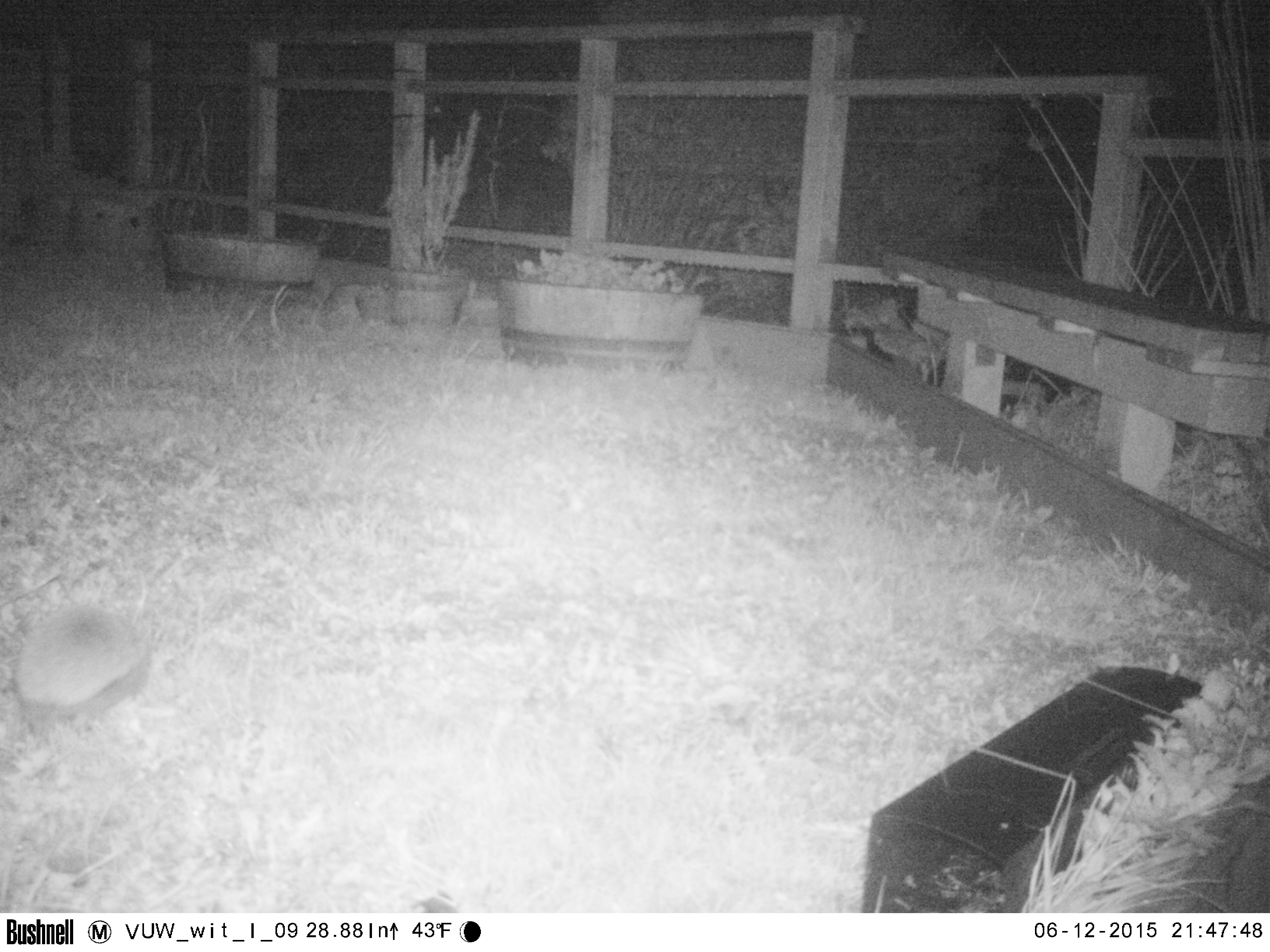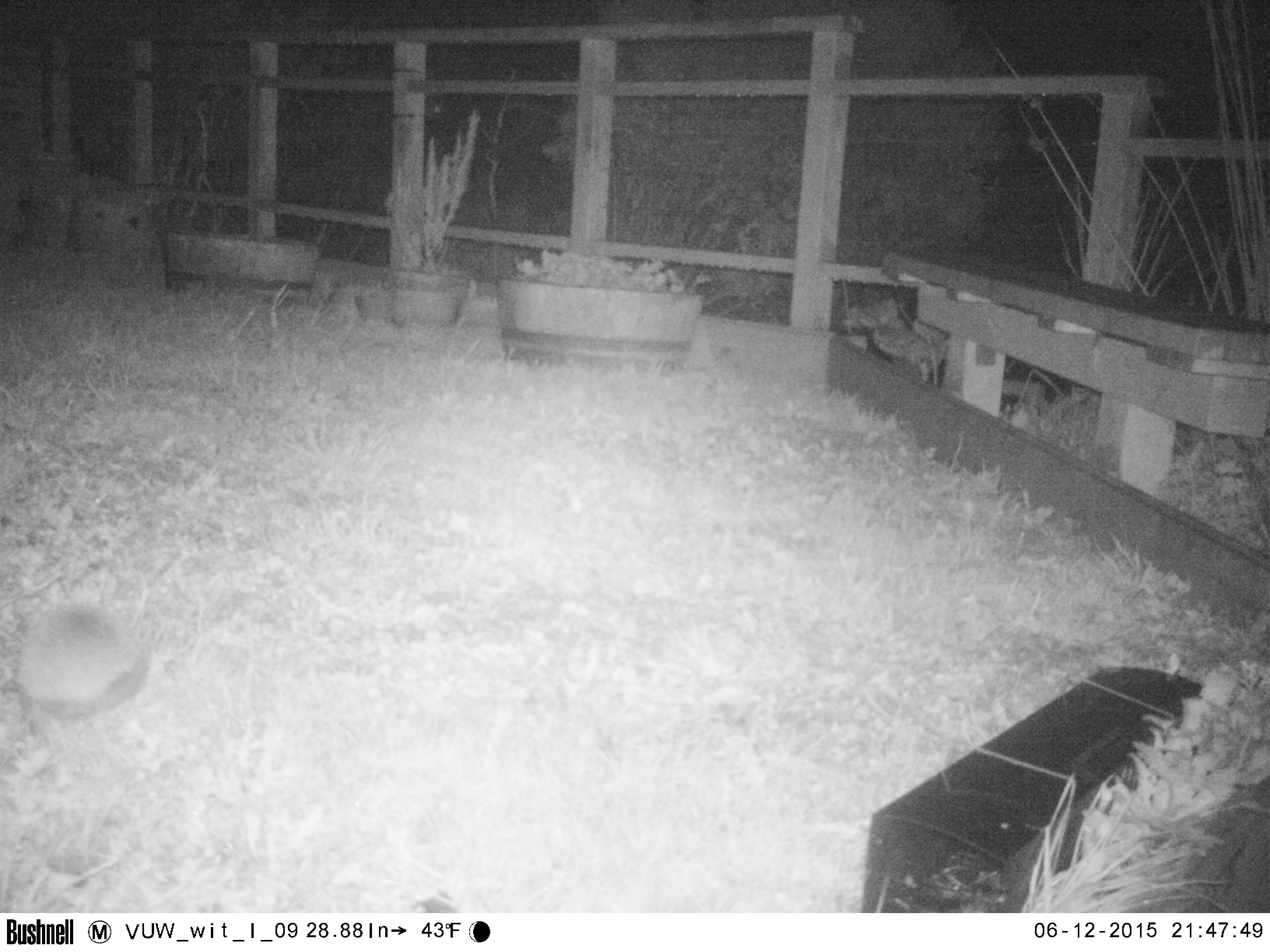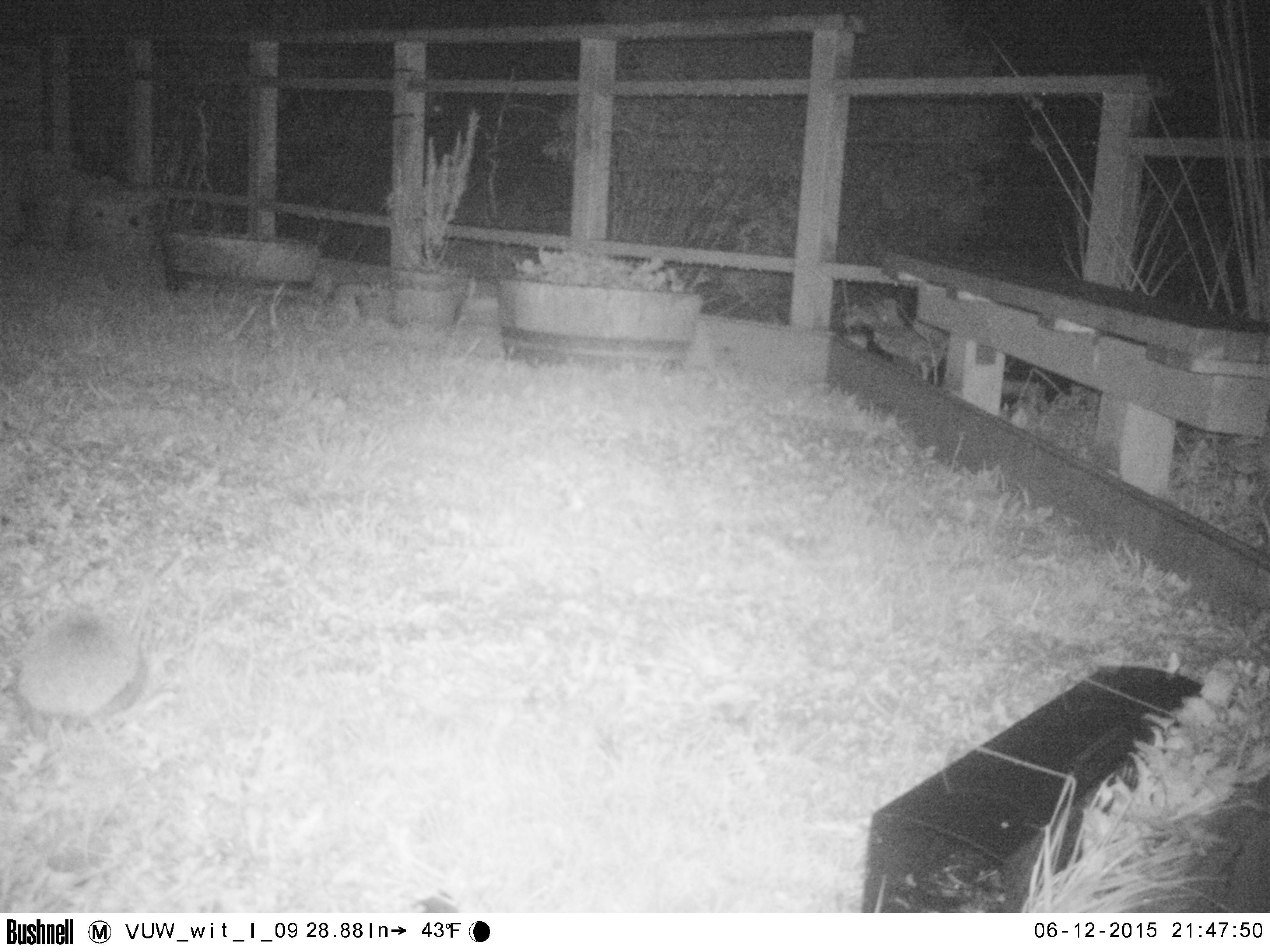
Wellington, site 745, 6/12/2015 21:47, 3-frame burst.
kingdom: Animalia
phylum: Chordata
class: Mammalia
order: Eulipotyphla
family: Erinaceidae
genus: Erinaceus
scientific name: Erinaceus europaeus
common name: hedgehog